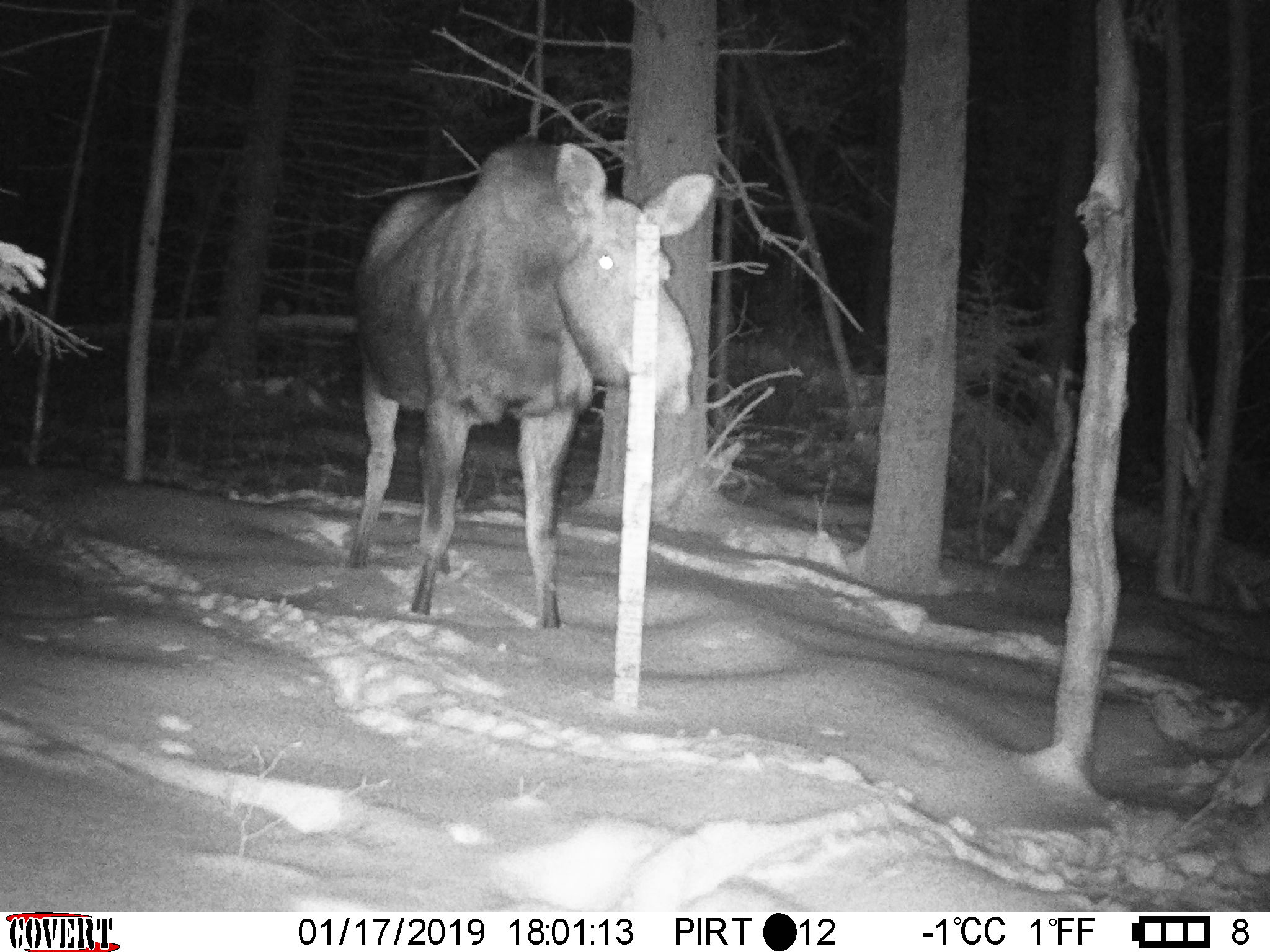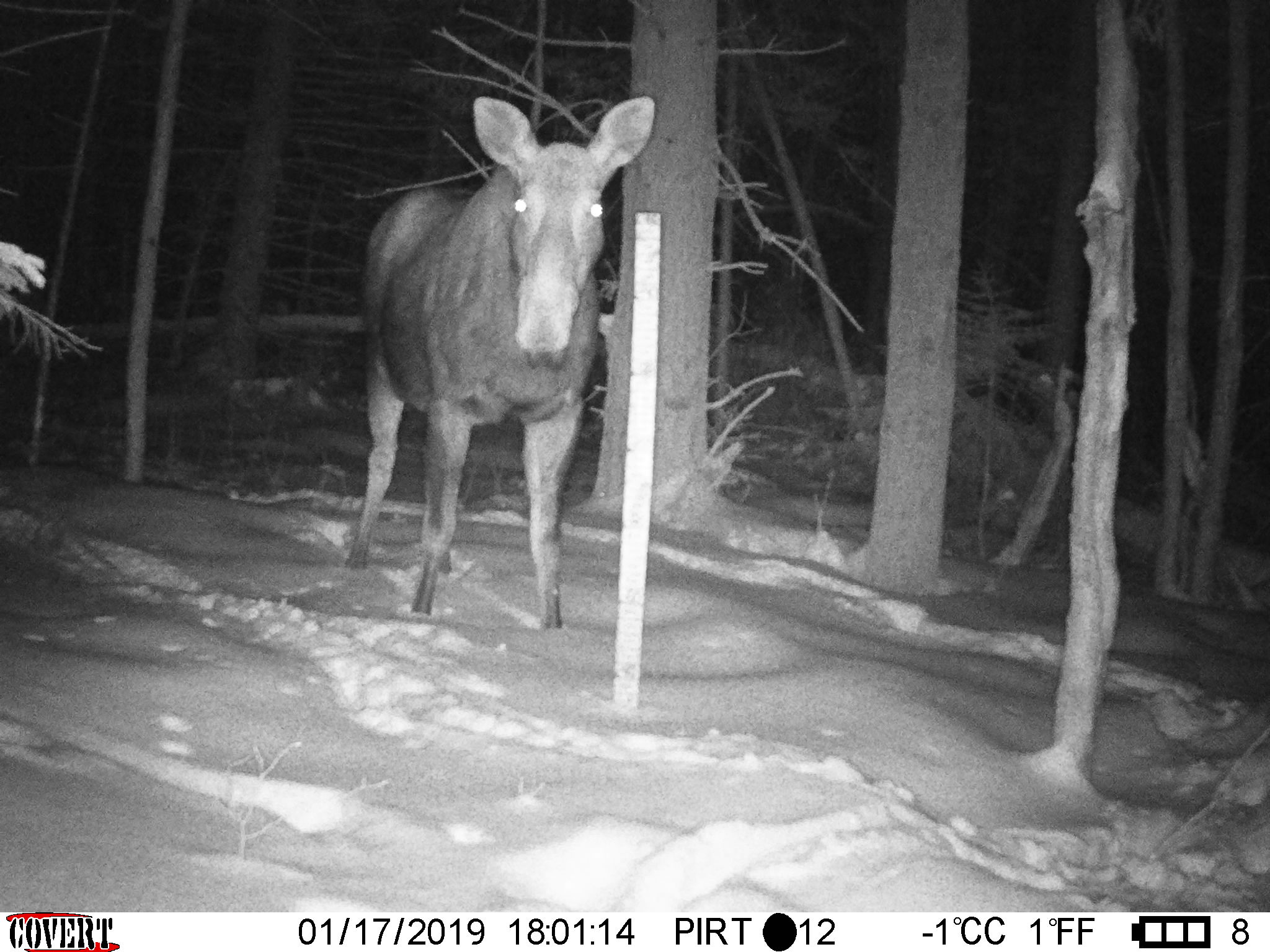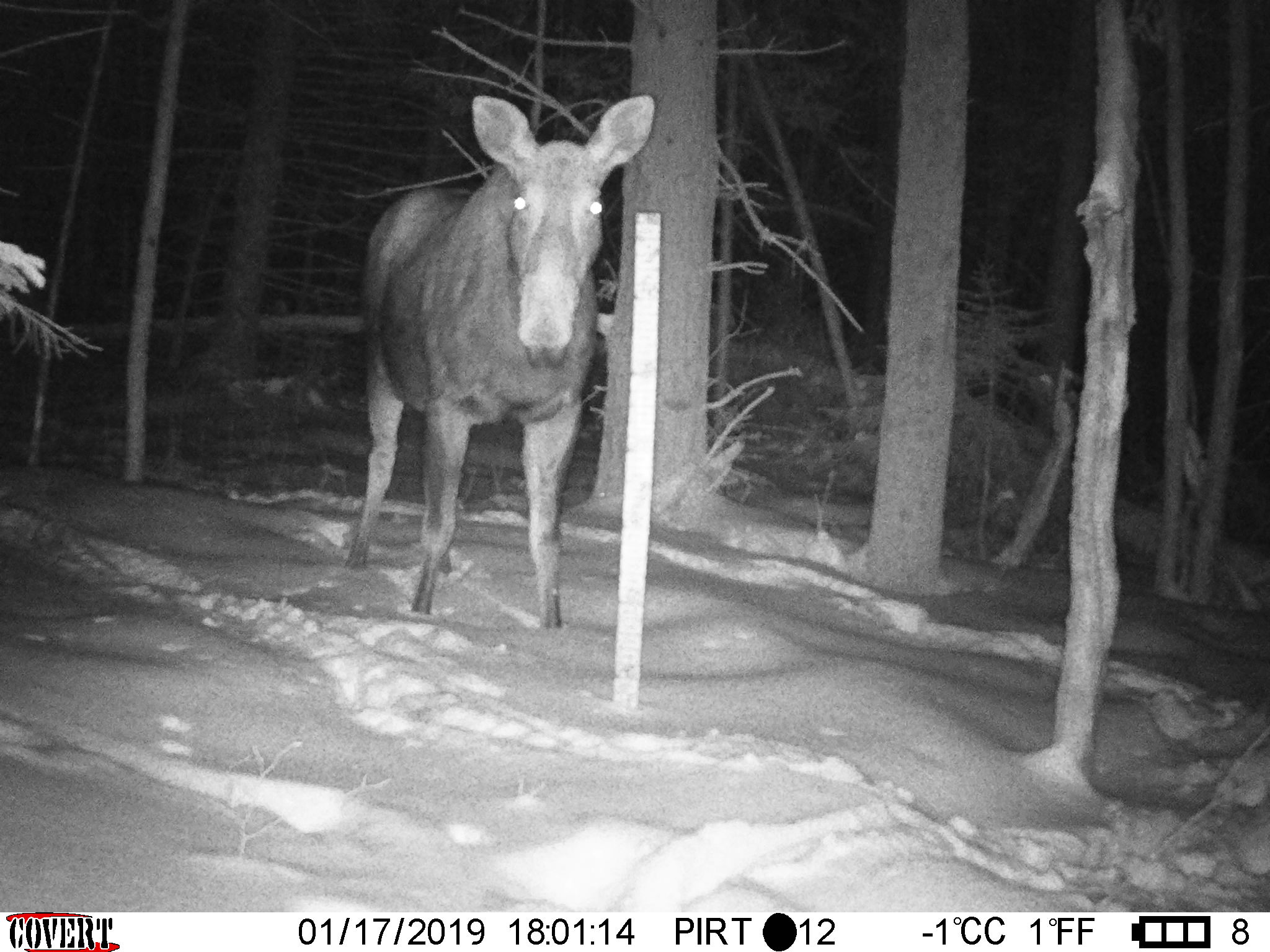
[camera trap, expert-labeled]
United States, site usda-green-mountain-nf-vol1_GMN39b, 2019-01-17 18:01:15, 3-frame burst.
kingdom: Animalia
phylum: Chordata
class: Mammalia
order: Artiodactyla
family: Cervidae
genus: Alces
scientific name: Alces alces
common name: moose